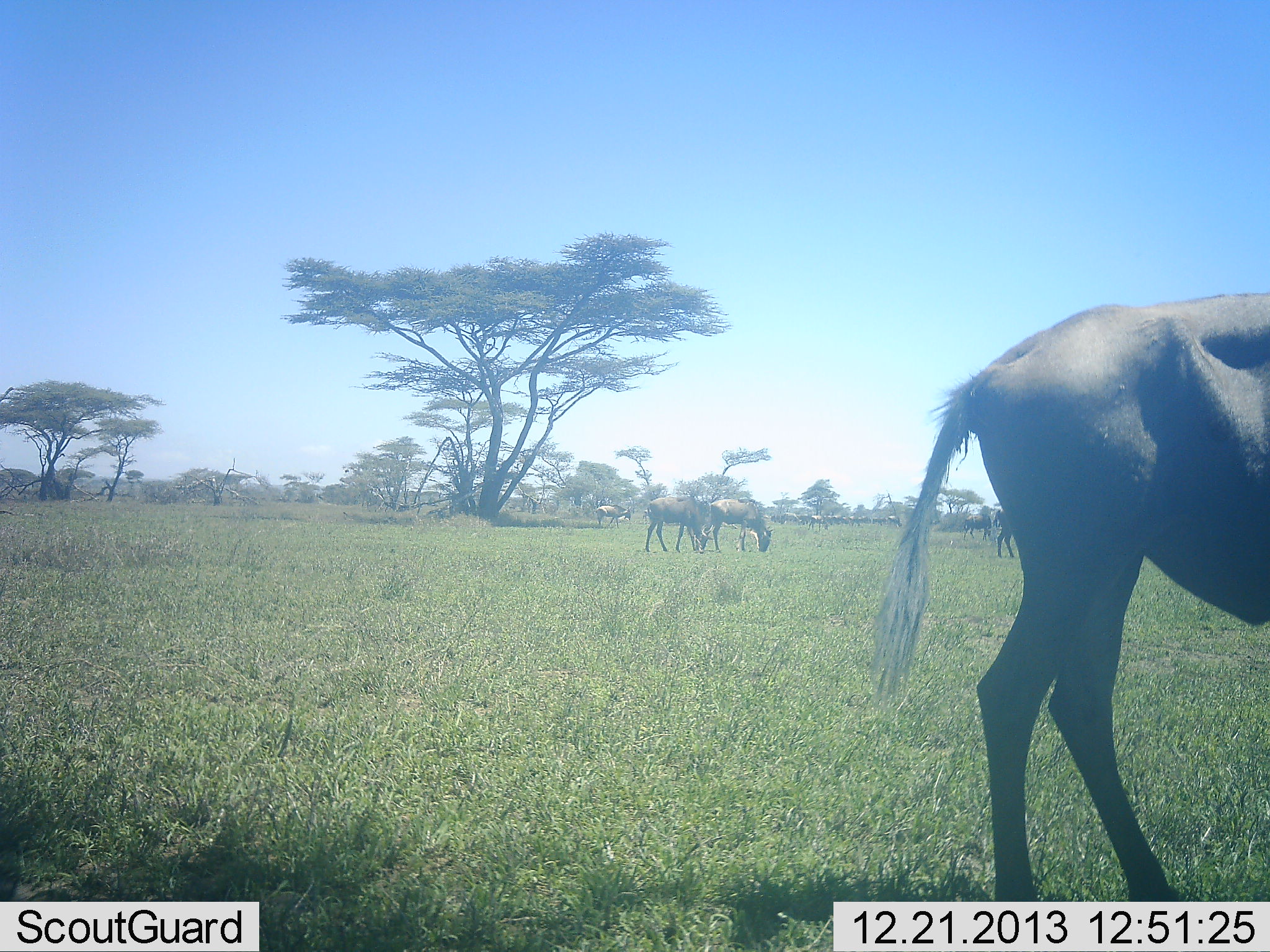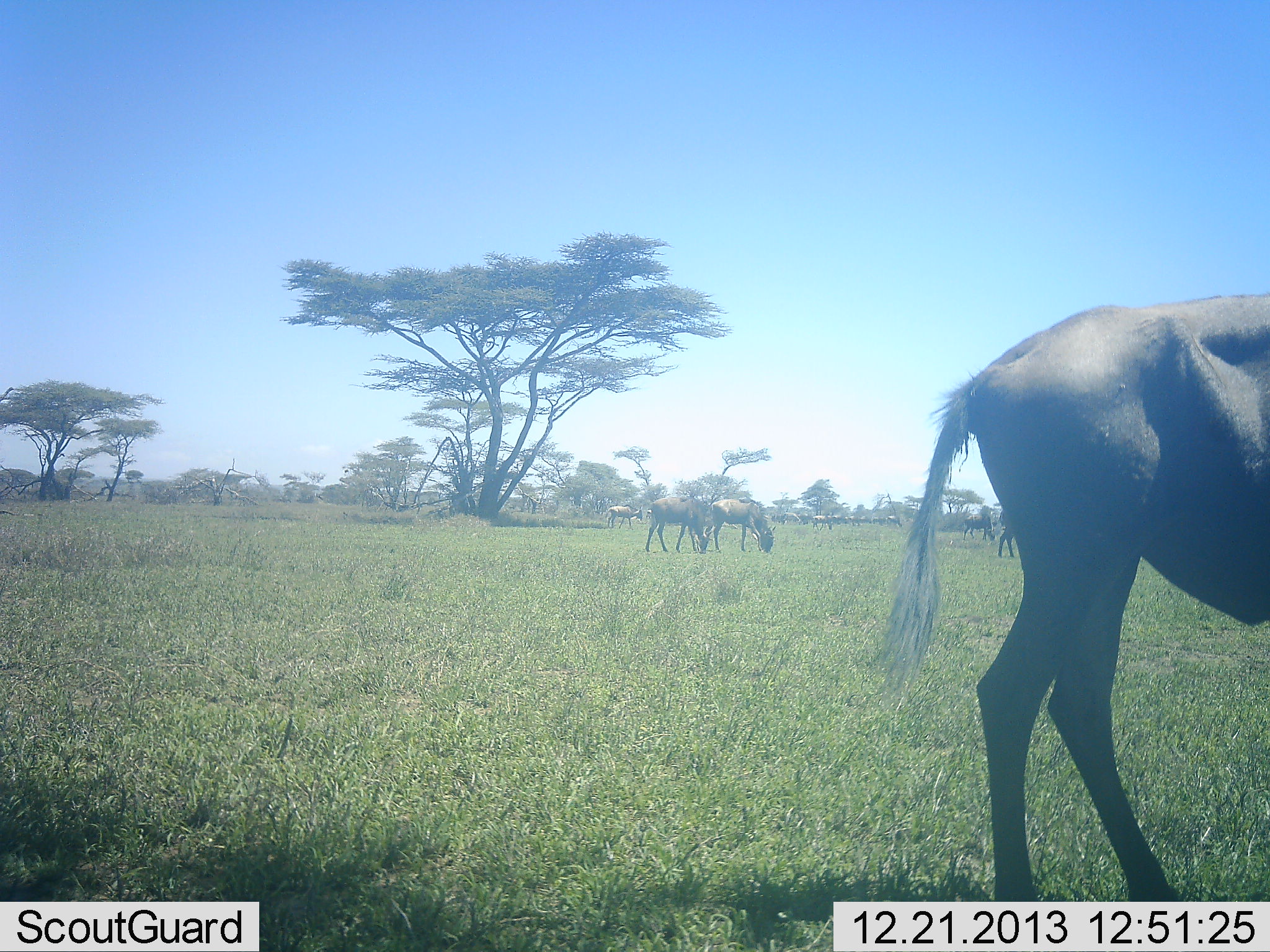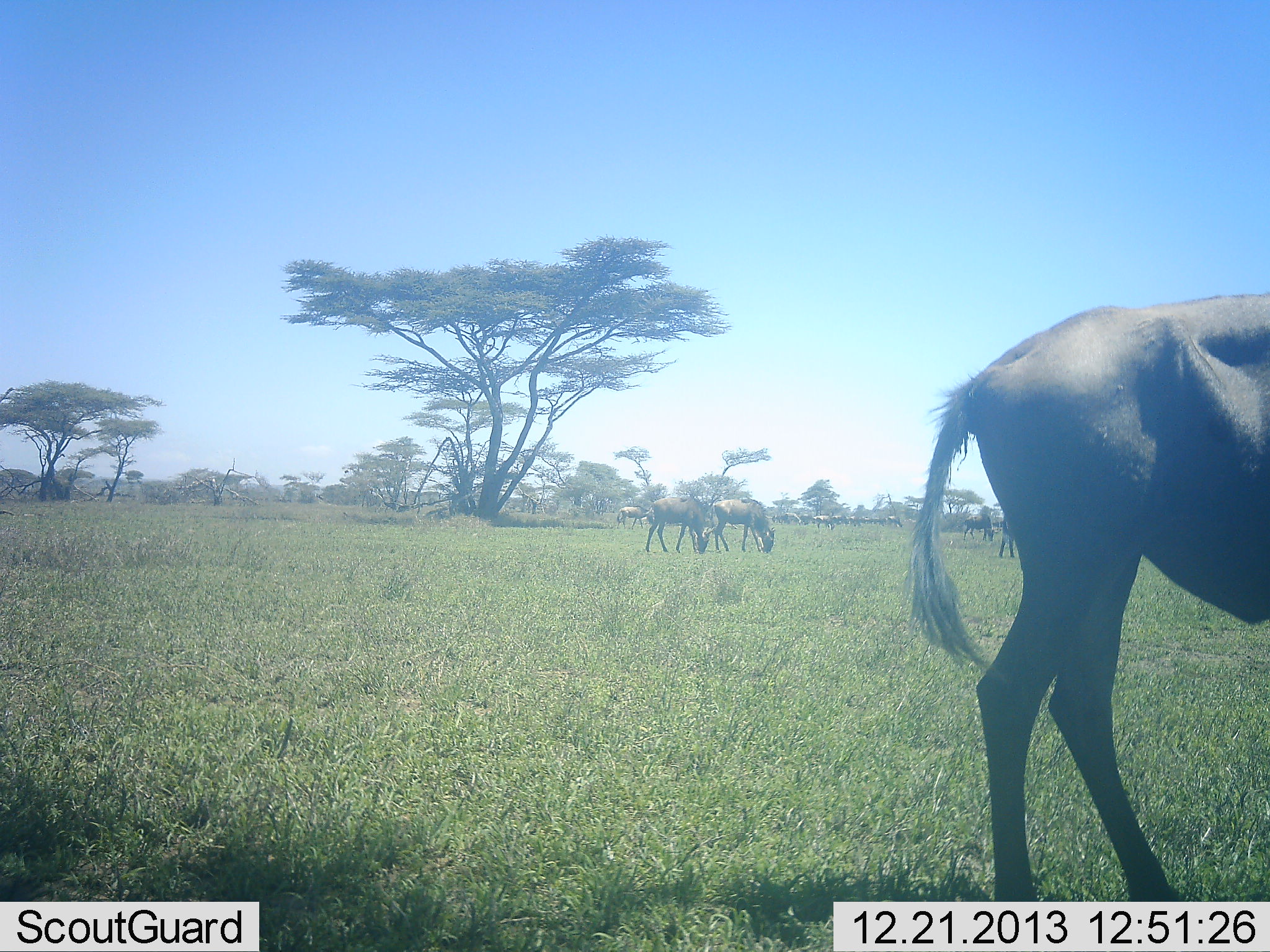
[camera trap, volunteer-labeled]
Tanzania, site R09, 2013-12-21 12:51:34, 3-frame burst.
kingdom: Animalia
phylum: Chordata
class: Mammalia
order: Artiodactyla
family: Bovidae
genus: Connochaetes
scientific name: Connochaetes taurinus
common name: blue wildebeest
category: wildebeest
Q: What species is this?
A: Wildebeest (blue wildebeest) (Connochaetes taurinus).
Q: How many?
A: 11-50.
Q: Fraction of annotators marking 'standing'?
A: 50%.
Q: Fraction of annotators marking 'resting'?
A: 0%.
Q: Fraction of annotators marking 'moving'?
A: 30%.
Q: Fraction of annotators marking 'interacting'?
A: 0%.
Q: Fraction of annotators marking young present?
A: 0%.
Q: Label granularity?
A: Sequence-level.